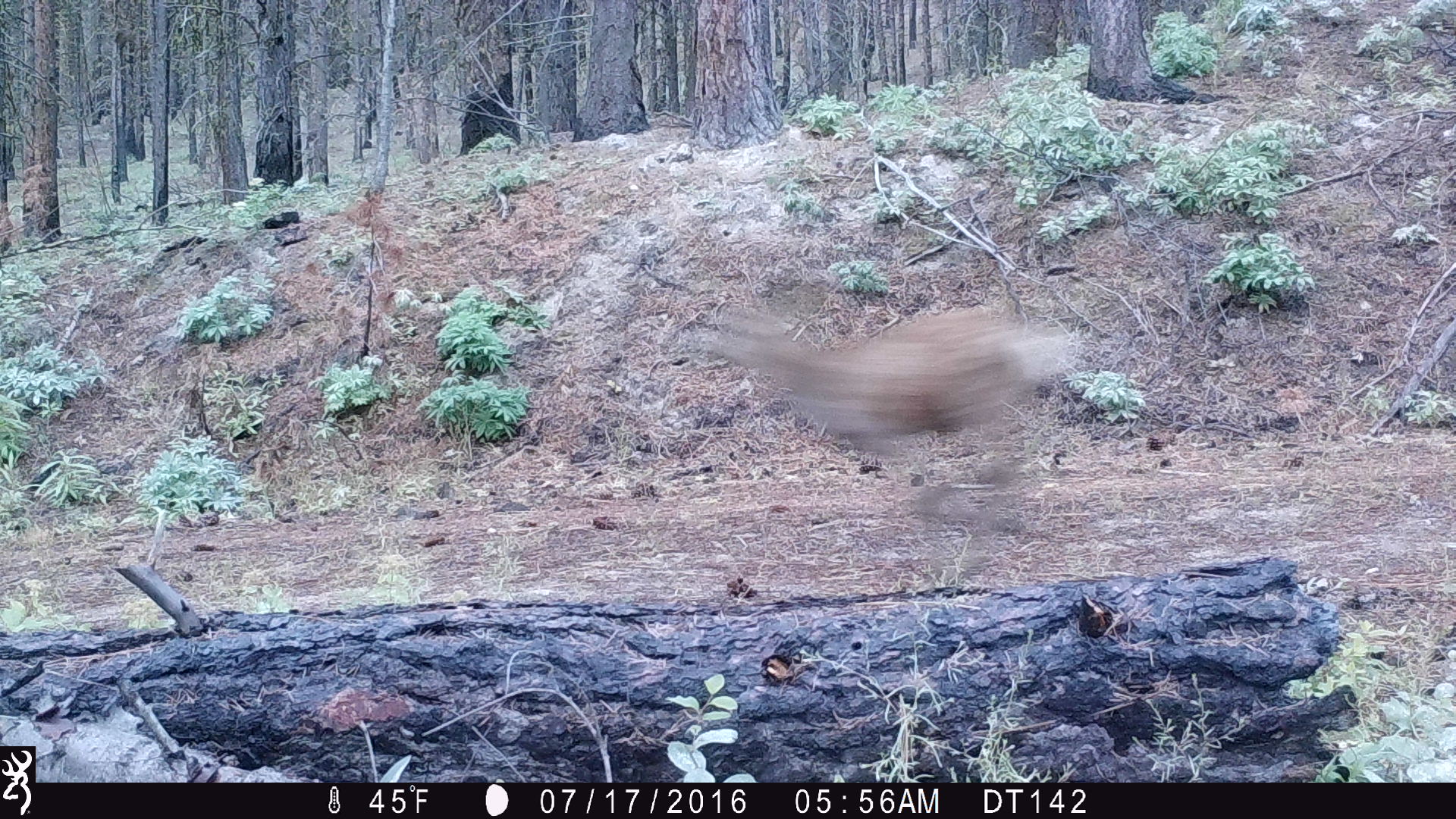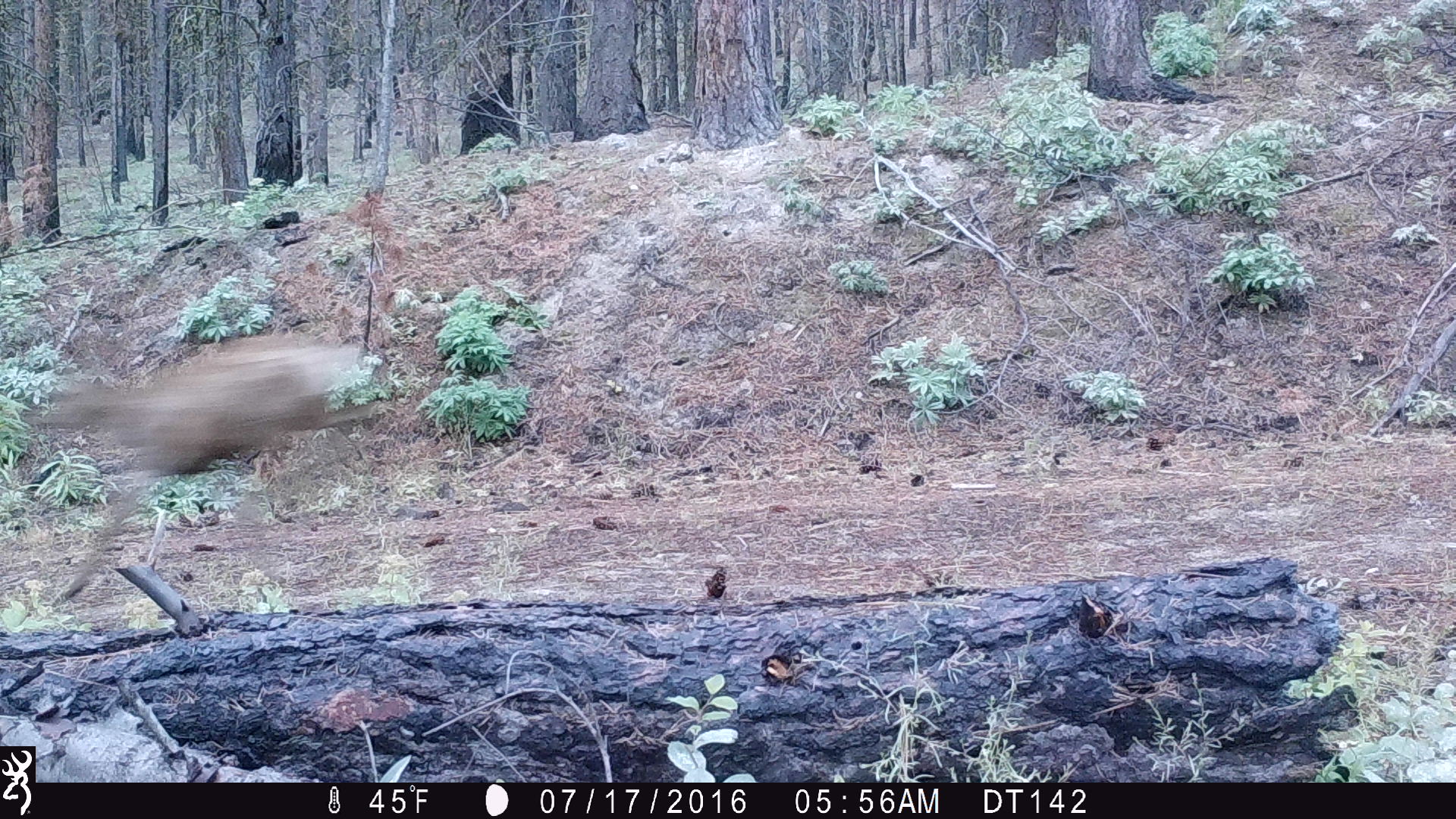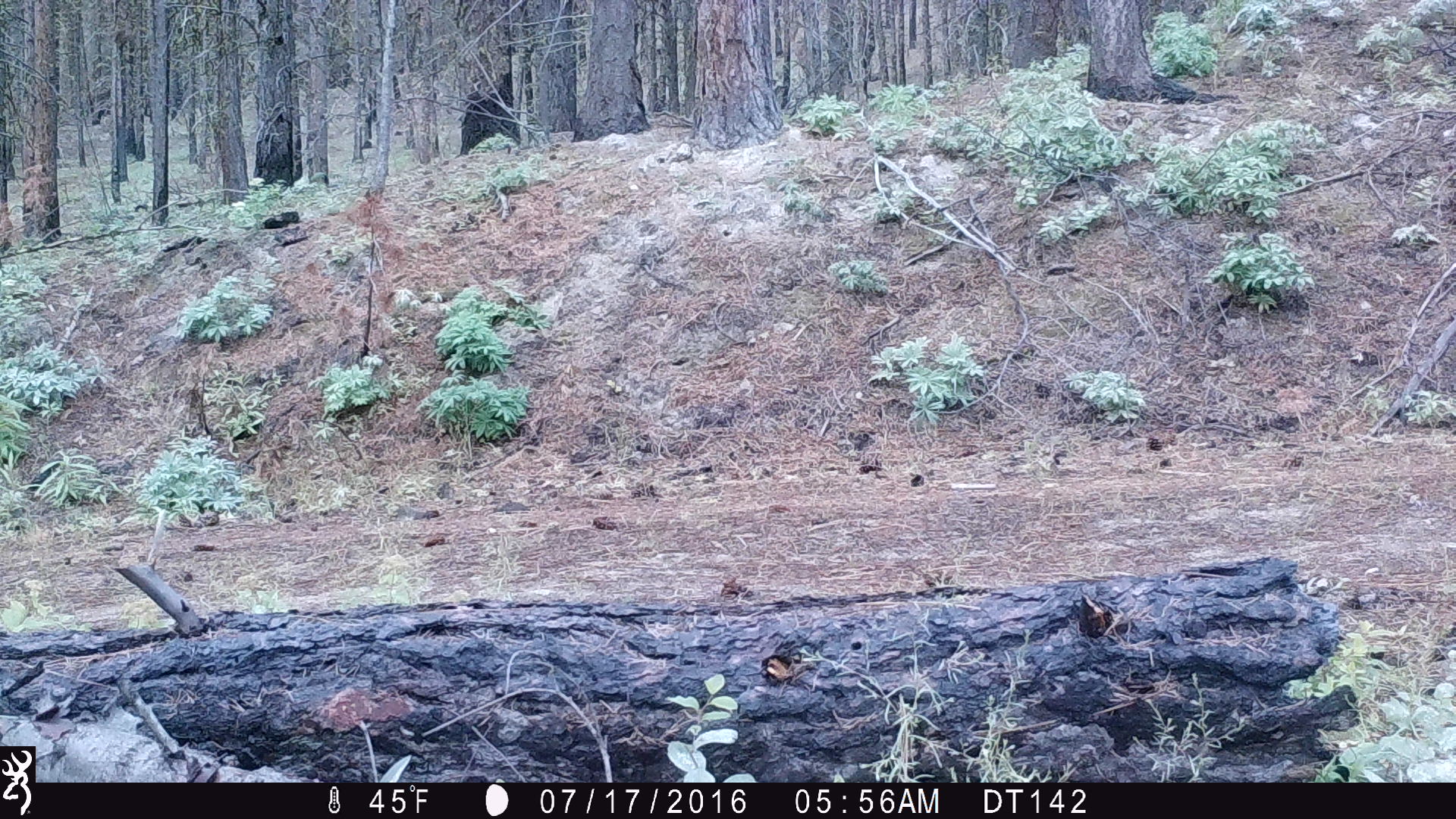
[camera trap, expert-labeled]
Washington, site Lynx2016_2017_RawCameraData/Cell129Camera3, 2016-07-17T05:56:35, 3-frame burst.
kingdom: Animalia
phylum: Chordata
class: Mammalia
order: Artiodactyla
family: Cervidae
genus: Odocoileus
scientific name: Odocoileus hemionus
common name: mule deer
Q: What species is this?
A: Odocoileus hemionus (mule deer).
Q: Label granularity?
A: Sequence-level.